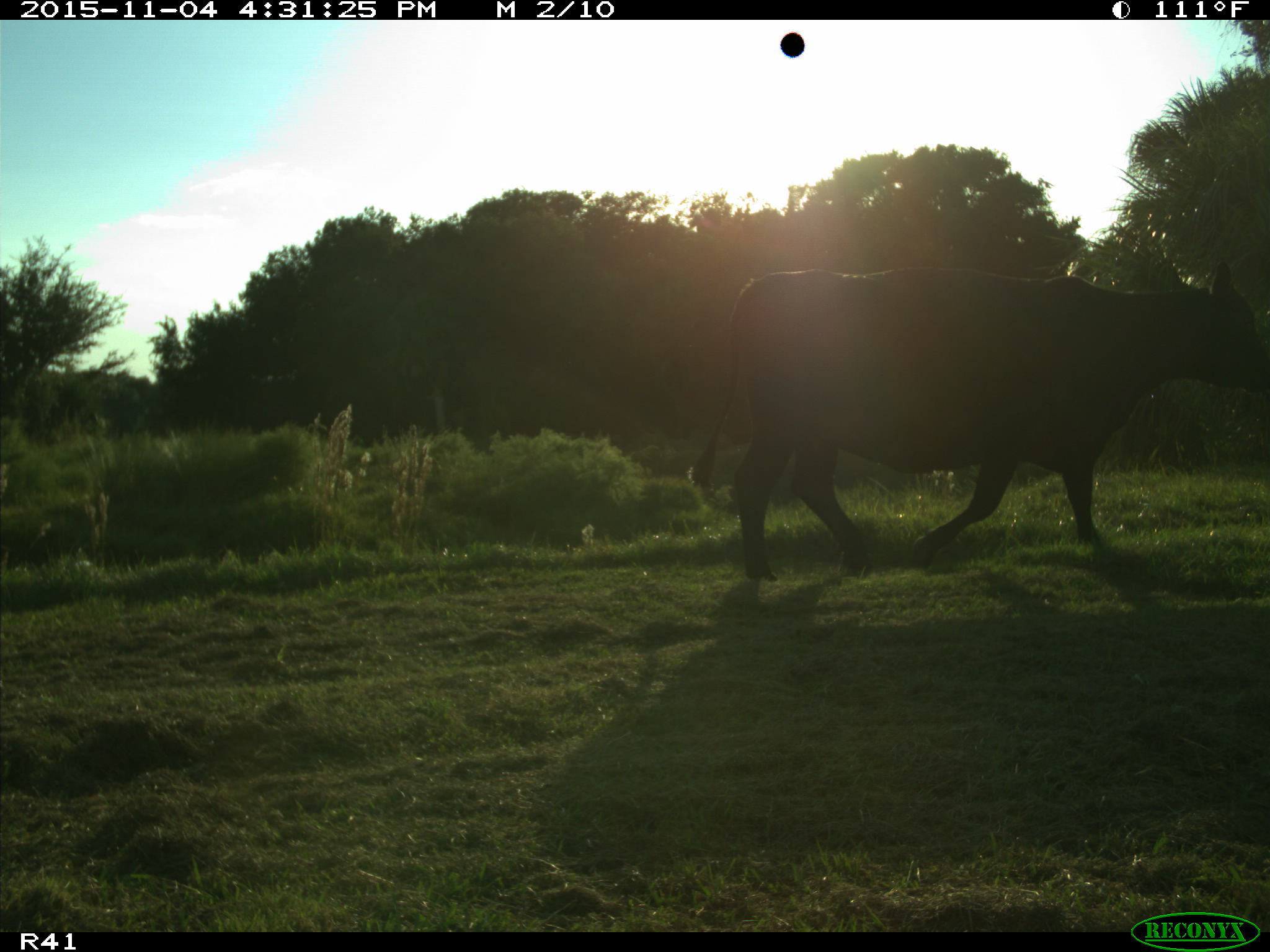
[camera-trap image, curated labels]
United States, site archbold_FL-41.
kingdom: Animalia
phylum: Chordata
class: Mammalia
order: Artiodactyla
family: Bovidae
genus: Bos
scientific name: Bos taurus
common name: domestic cow